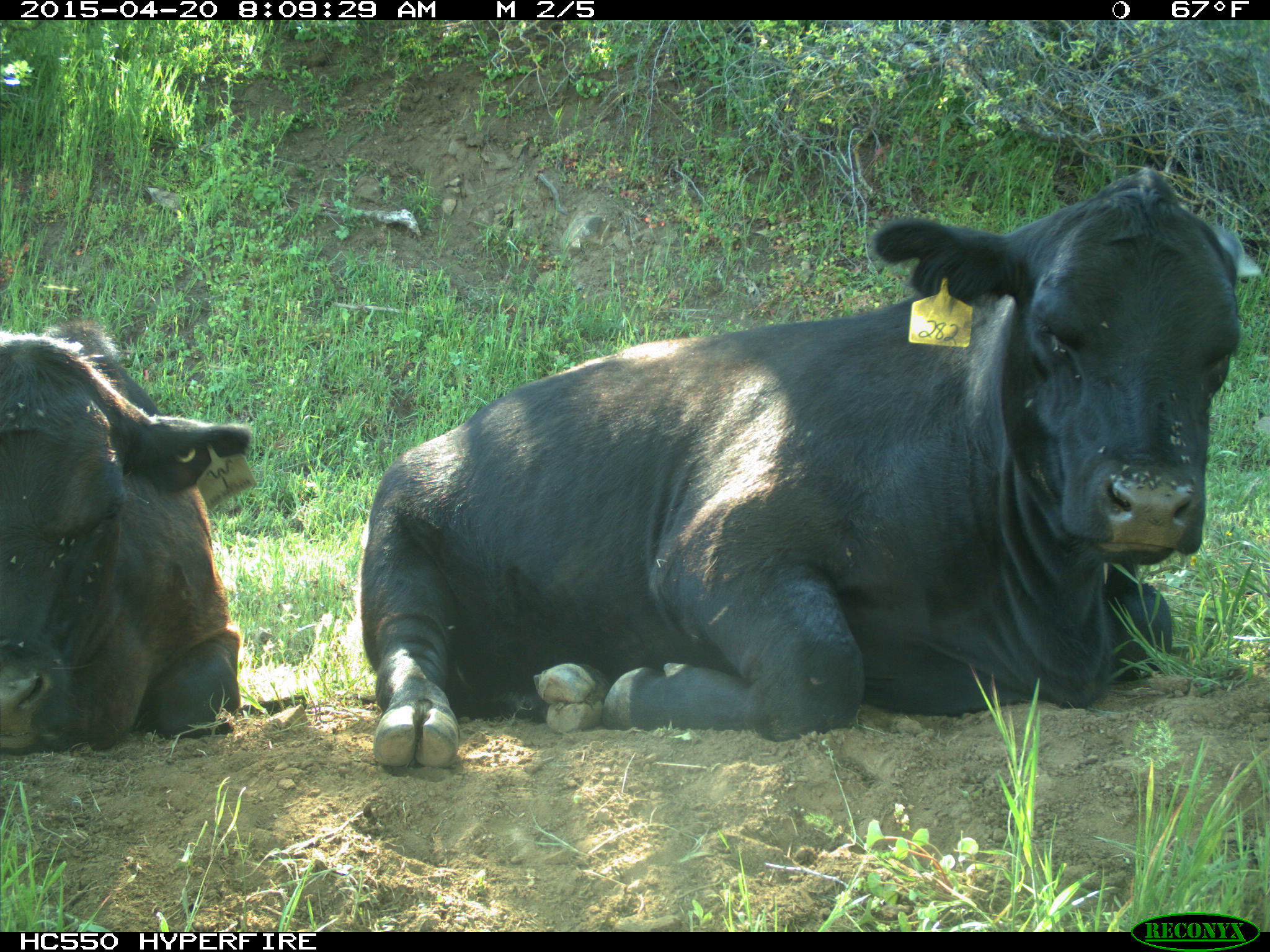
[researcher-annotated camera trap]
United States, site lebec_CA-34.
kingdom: Animalia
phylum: Chordata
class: Mammalia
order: Artiodactyla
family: Bovidae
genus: Bos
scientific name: Bos taurus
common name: domestic cow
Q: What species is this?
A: Bos taurus (domestic cow).